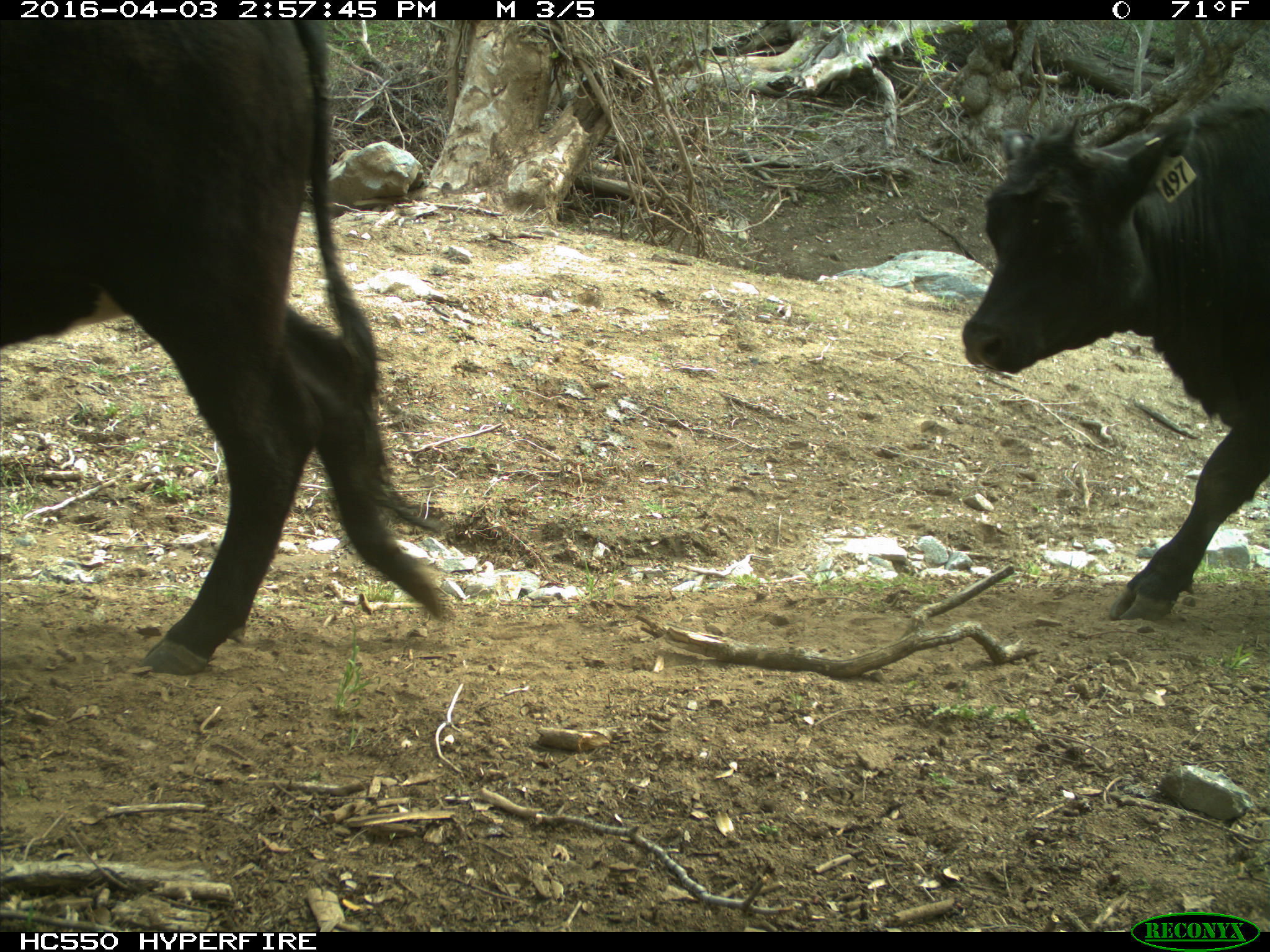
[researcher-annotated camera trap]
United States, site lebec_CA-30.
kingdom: Animalia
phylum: Chordata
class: Mammalia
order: Artiodactyla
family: Bovidae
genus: Bos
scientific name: Bos taurus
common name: domestic cow